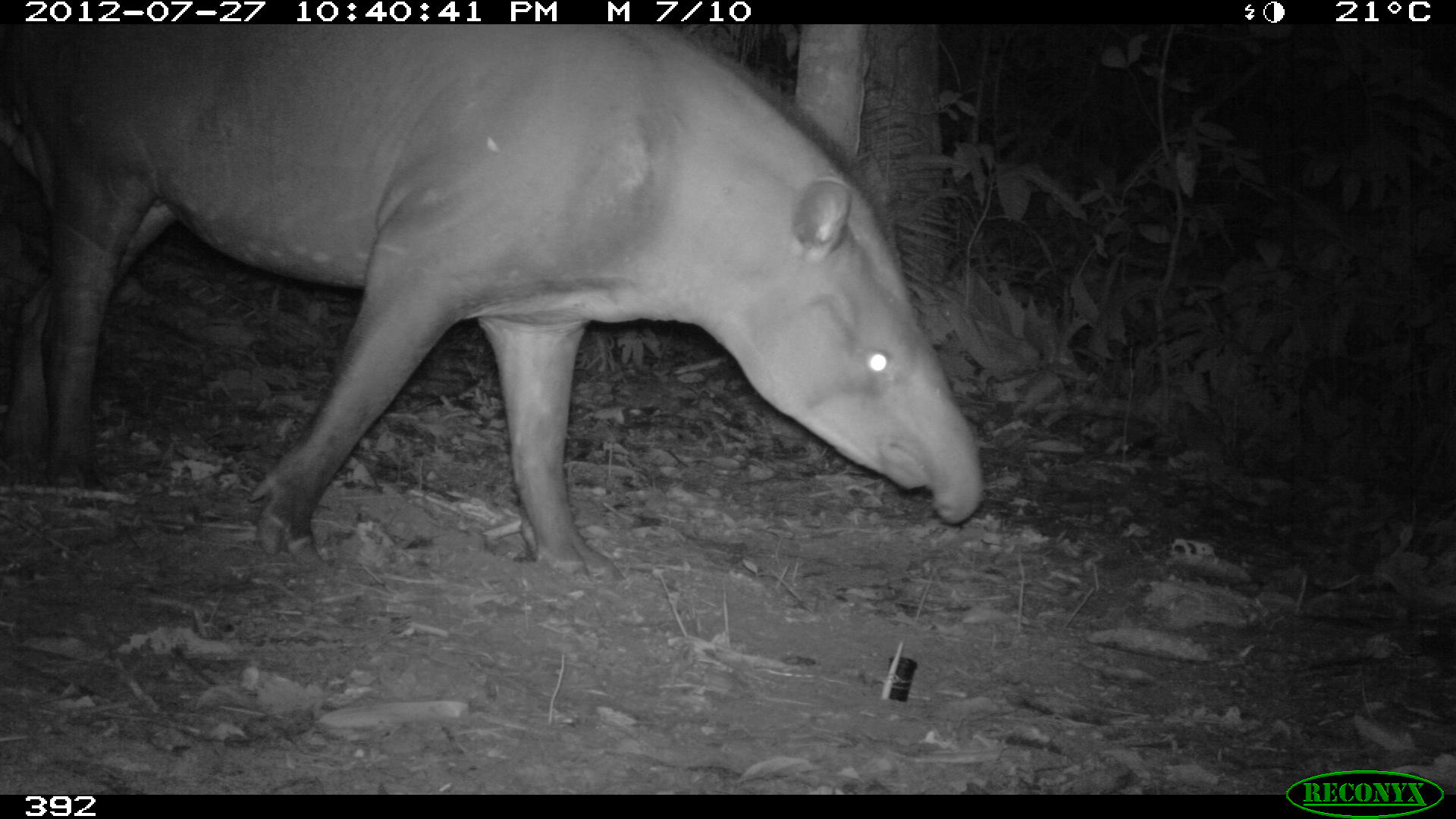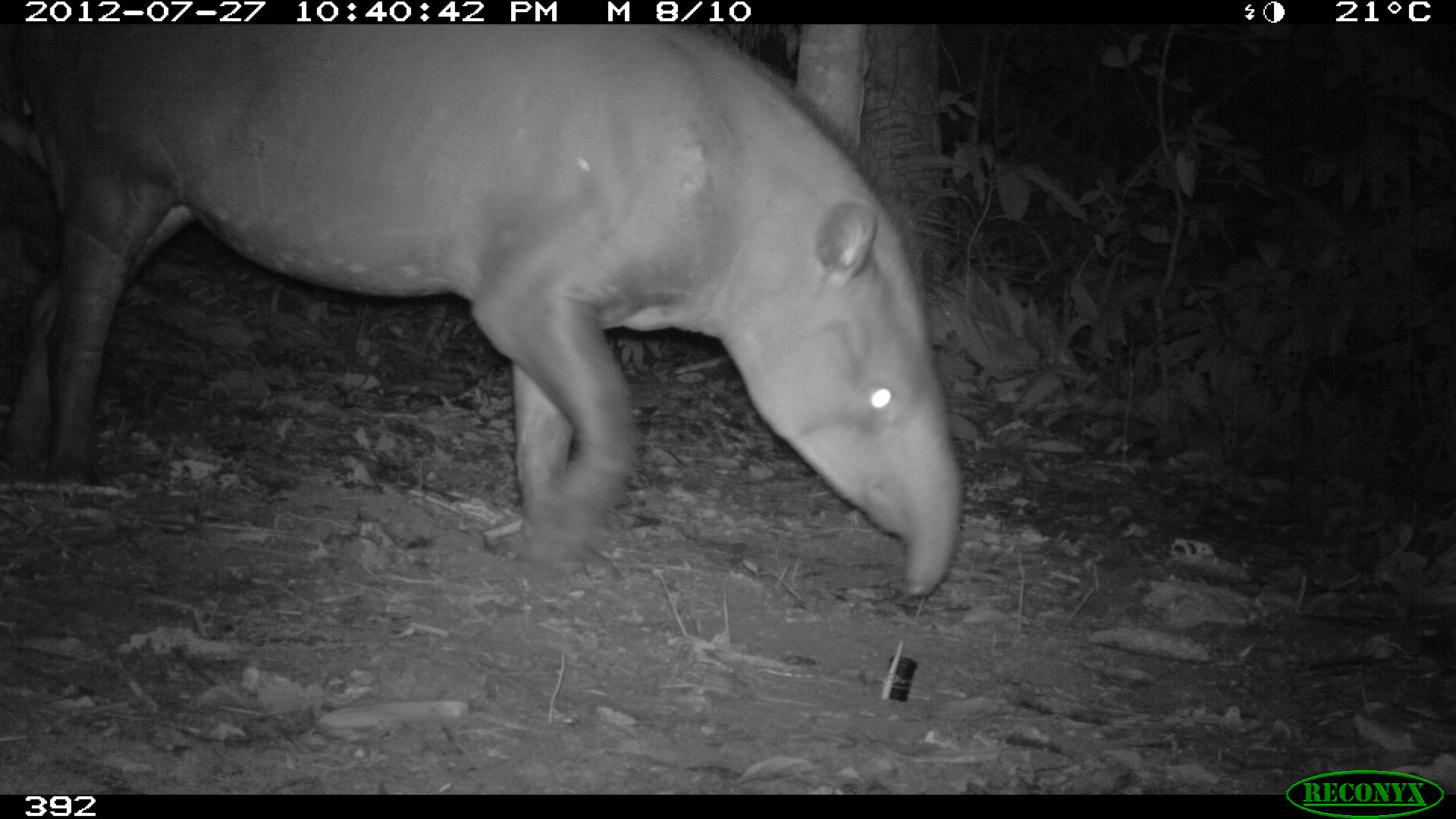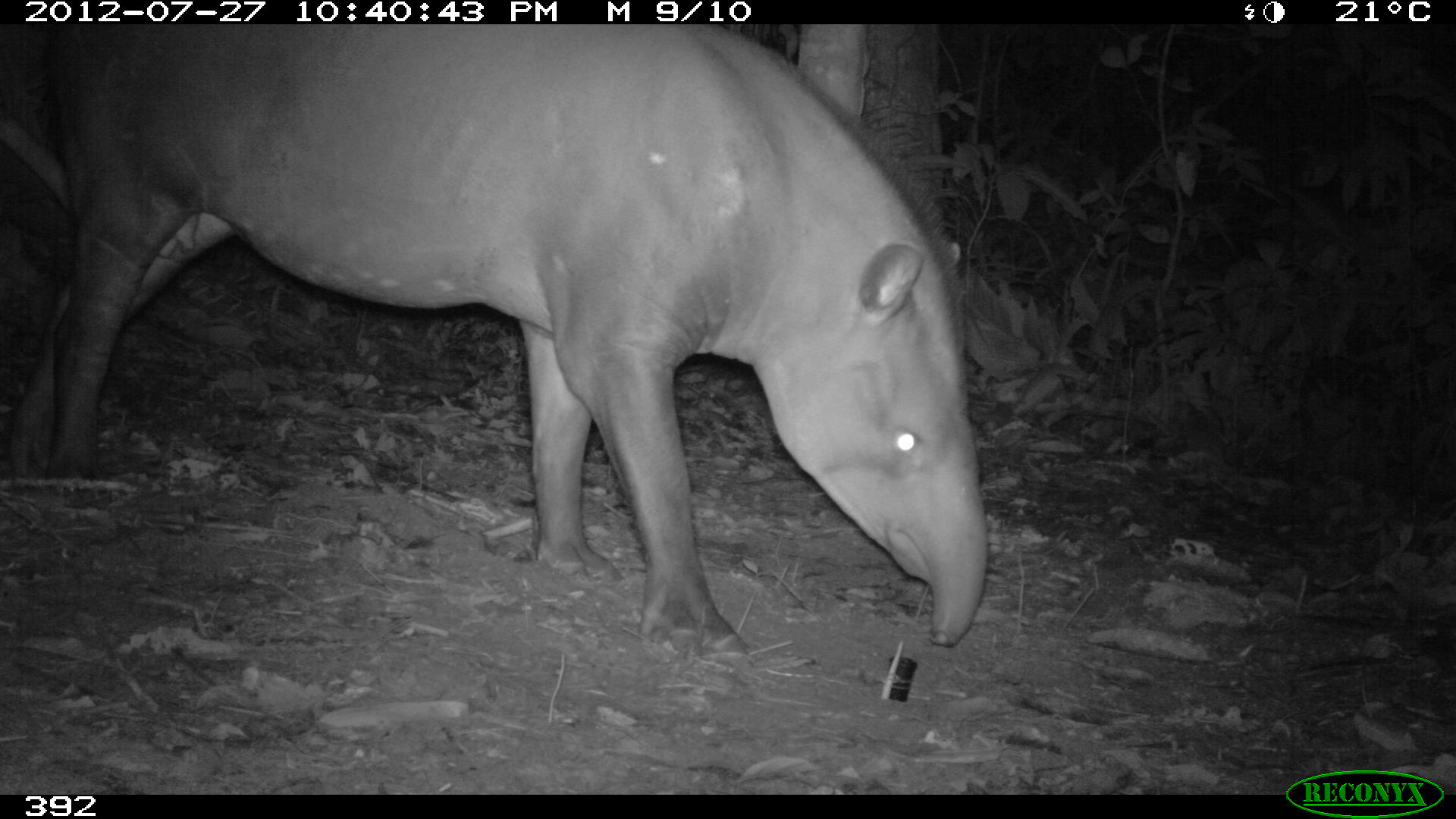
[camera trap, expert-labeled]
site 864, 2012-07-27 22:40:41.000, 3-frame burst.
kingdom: Animalia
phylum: Chordata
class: Mammalia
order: Perissodactyla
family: Tapiridae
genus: Tapirus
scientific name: Tapirus terrestris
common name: south american tapir